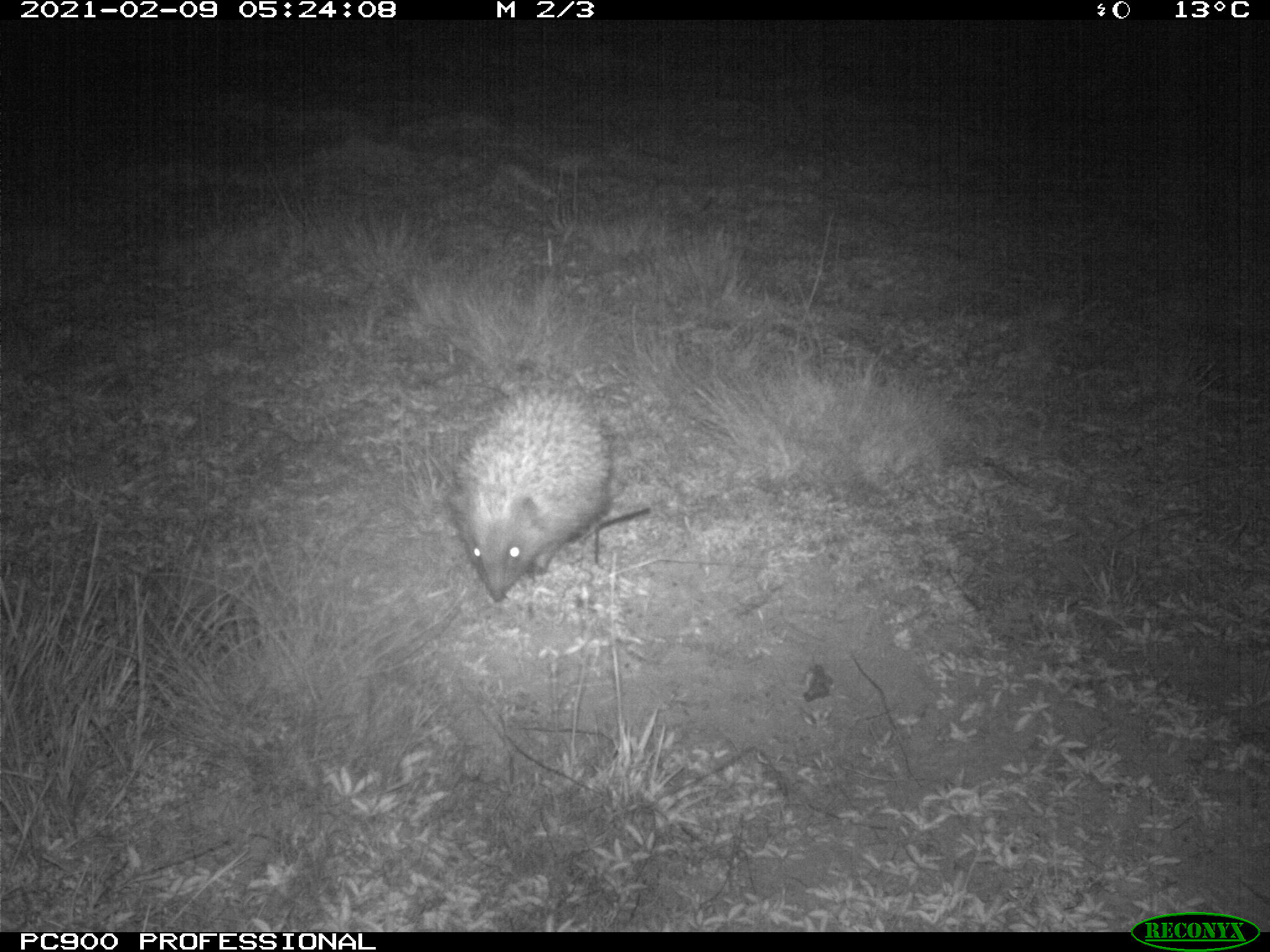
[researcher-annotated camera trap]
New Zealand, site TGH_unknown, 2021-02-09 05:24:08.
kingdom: Animalia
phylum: Chordata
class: Mammalia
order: Eulipotyphla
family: Erinaceidae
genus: Erinaceus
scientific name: Erinaceus europaeus europaeus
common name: european hedgehog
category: hedgehog